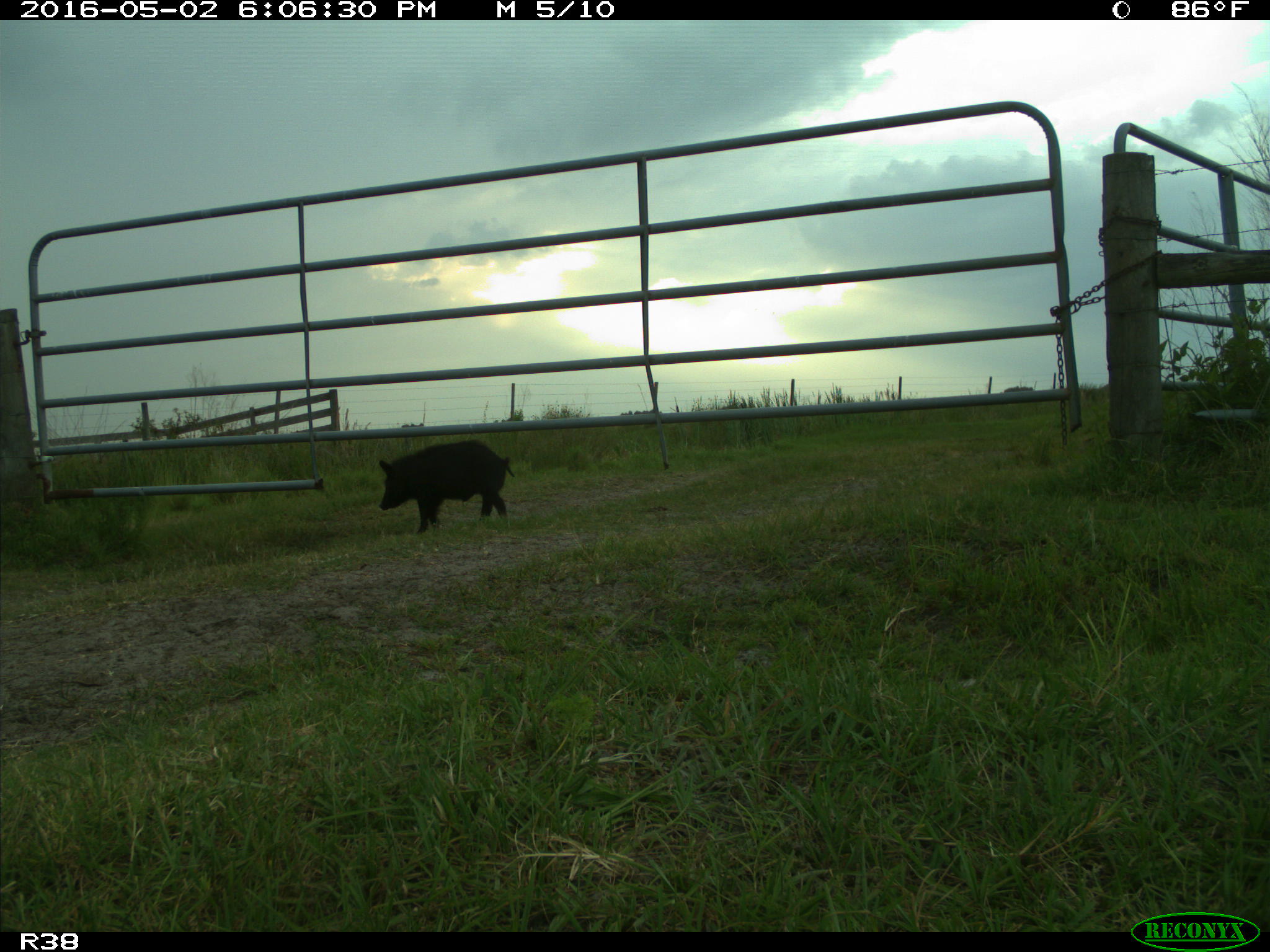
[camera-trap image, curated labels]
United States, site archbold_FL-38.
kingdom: Animalia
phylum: Chordata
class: Mammalia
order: Artiodactyla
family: Suidae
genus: Sus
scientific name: Sus scrofa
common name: wild boar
Sus scrofa (wild boar).